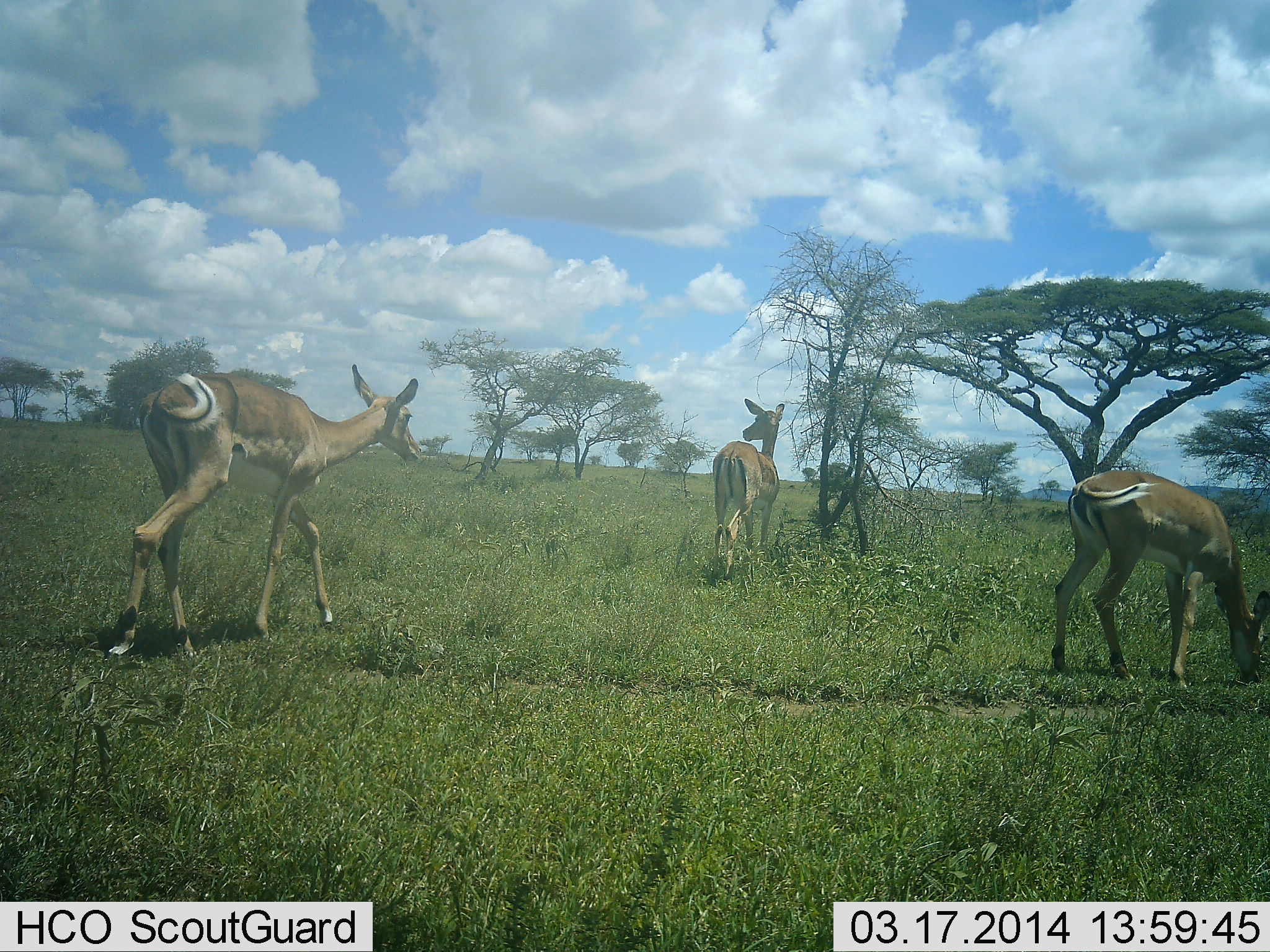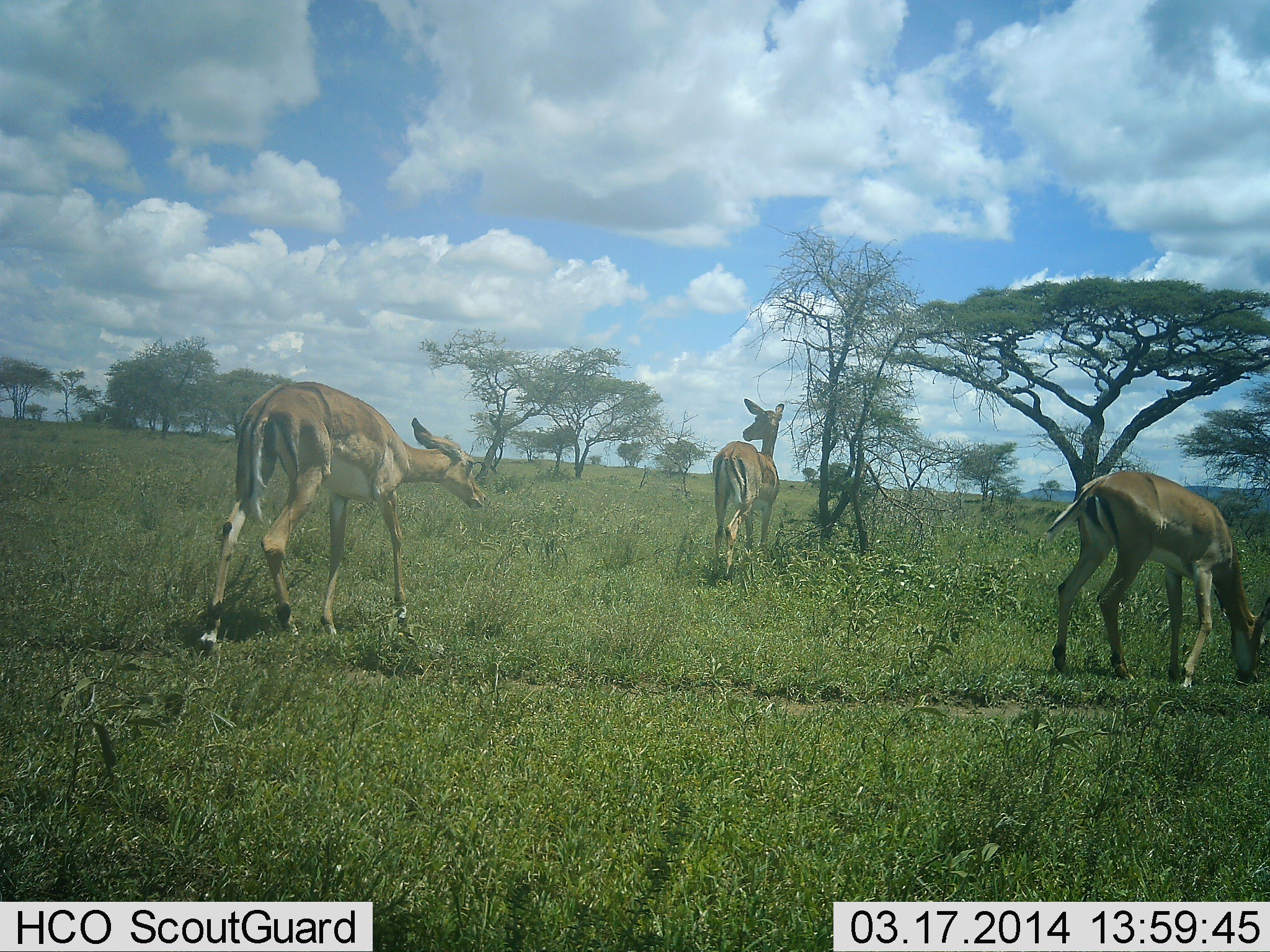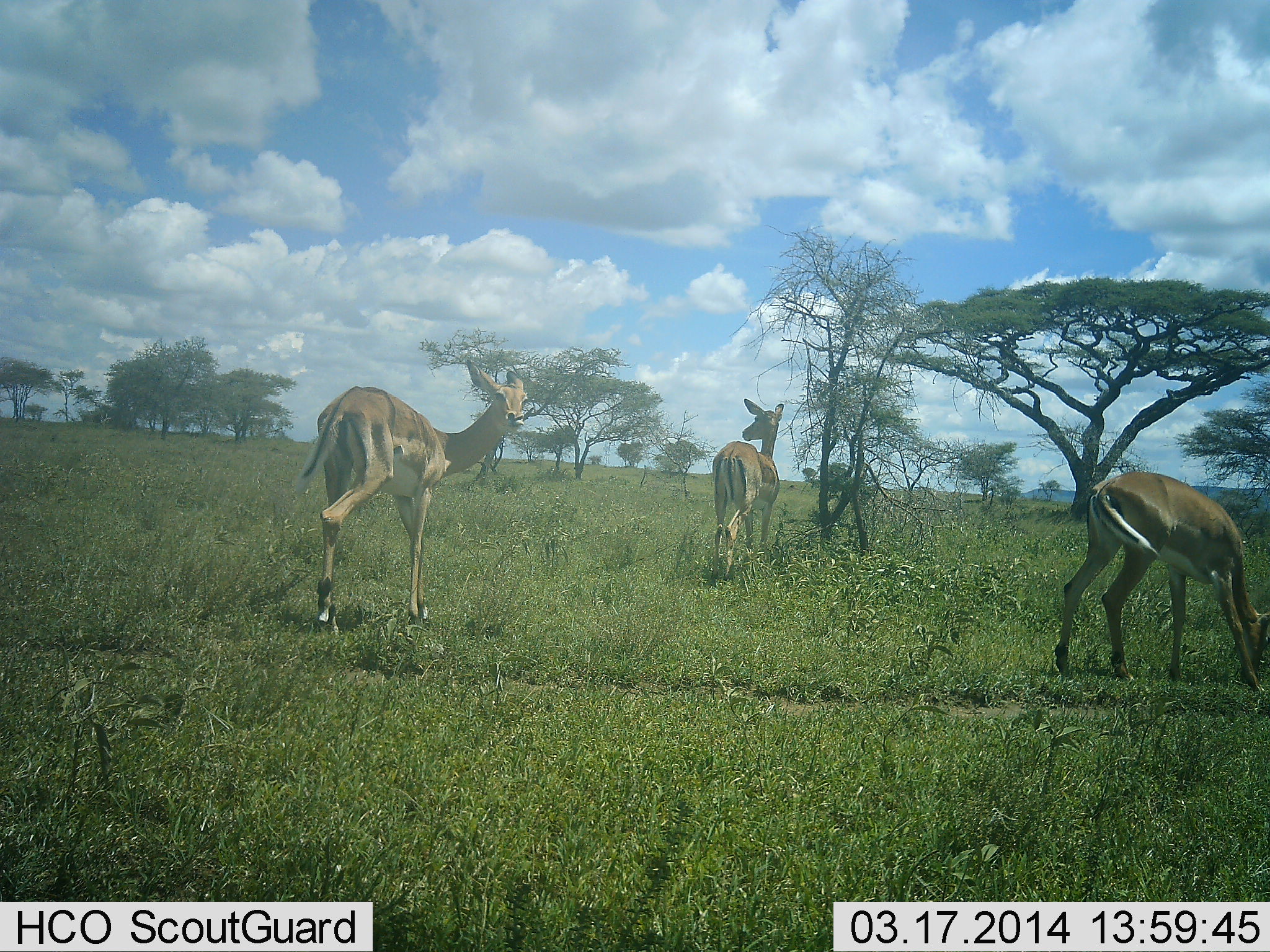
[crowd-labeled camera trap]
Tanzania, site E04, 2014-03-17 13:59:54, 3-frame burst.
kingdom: Animalia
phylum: Chordata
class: Mammalia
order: Artiodactyla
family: Bovidae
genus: Aepyceros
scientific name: Aepyceros melampus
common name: impala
Impala (Aepyceros melampus), count 3. Behavior (volunteer vote fractions): standing 70%, resting 0%, moving 70%, interacting 0%. Young present (vote fraction): 0%. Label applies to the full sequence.